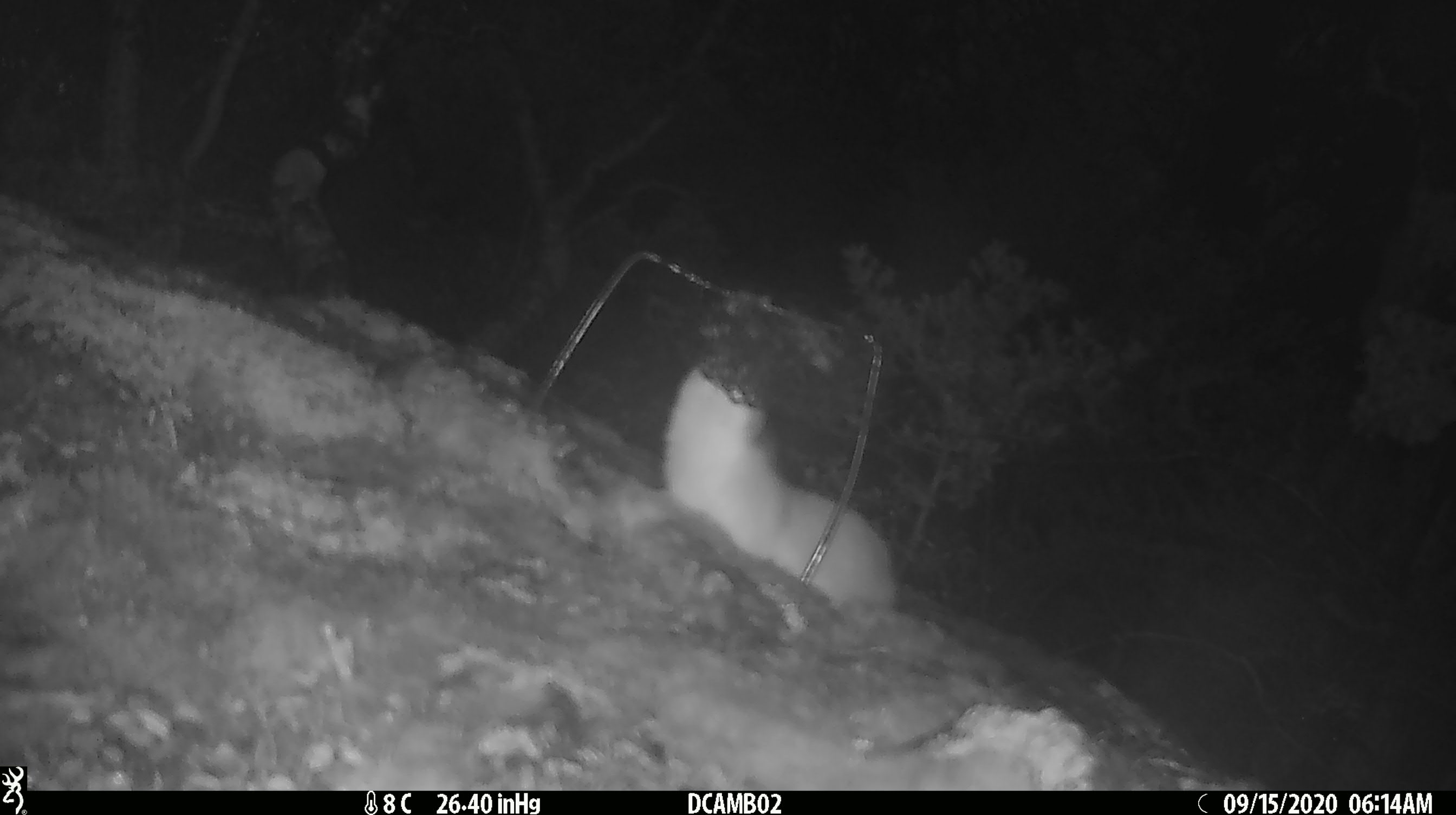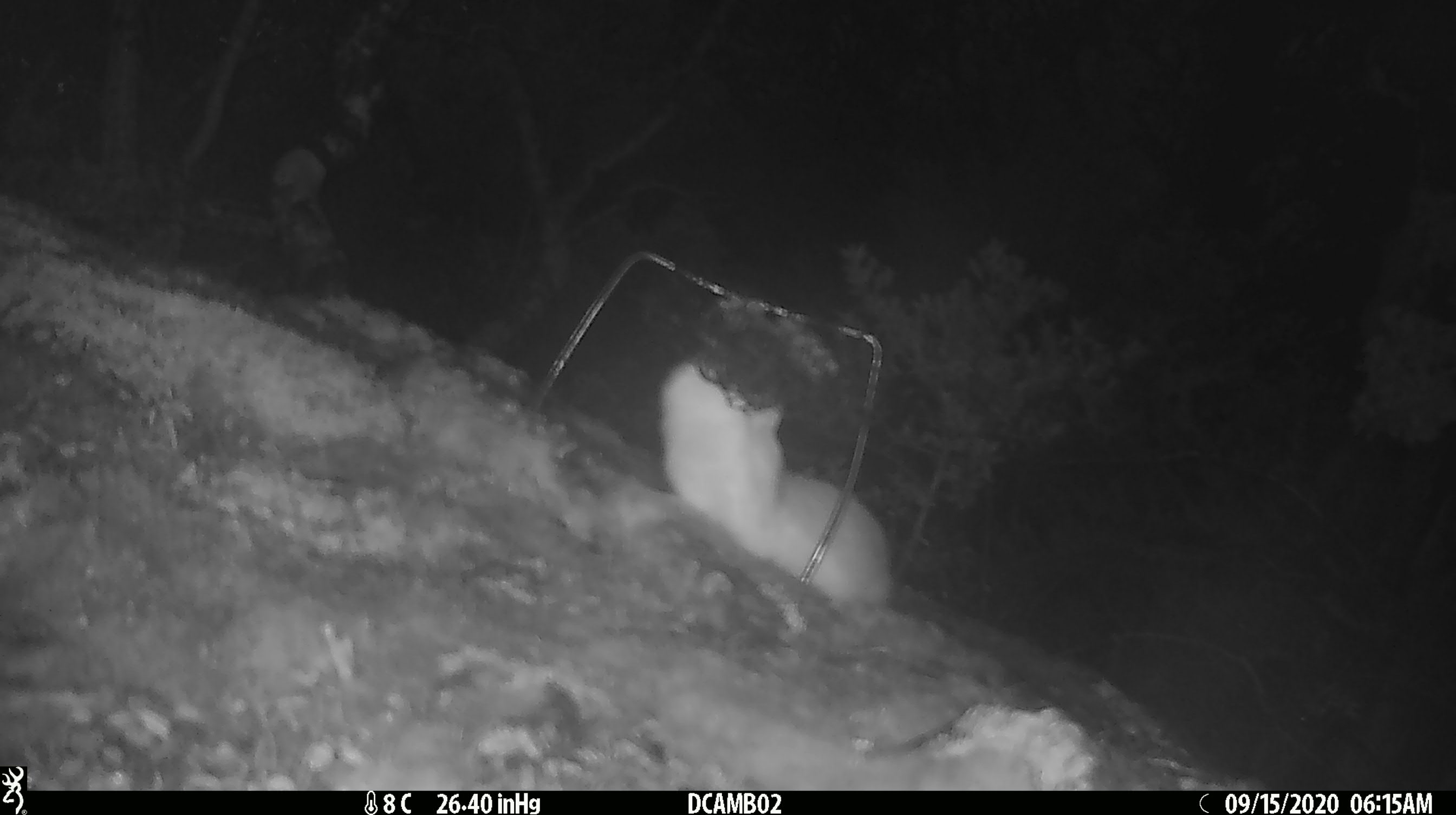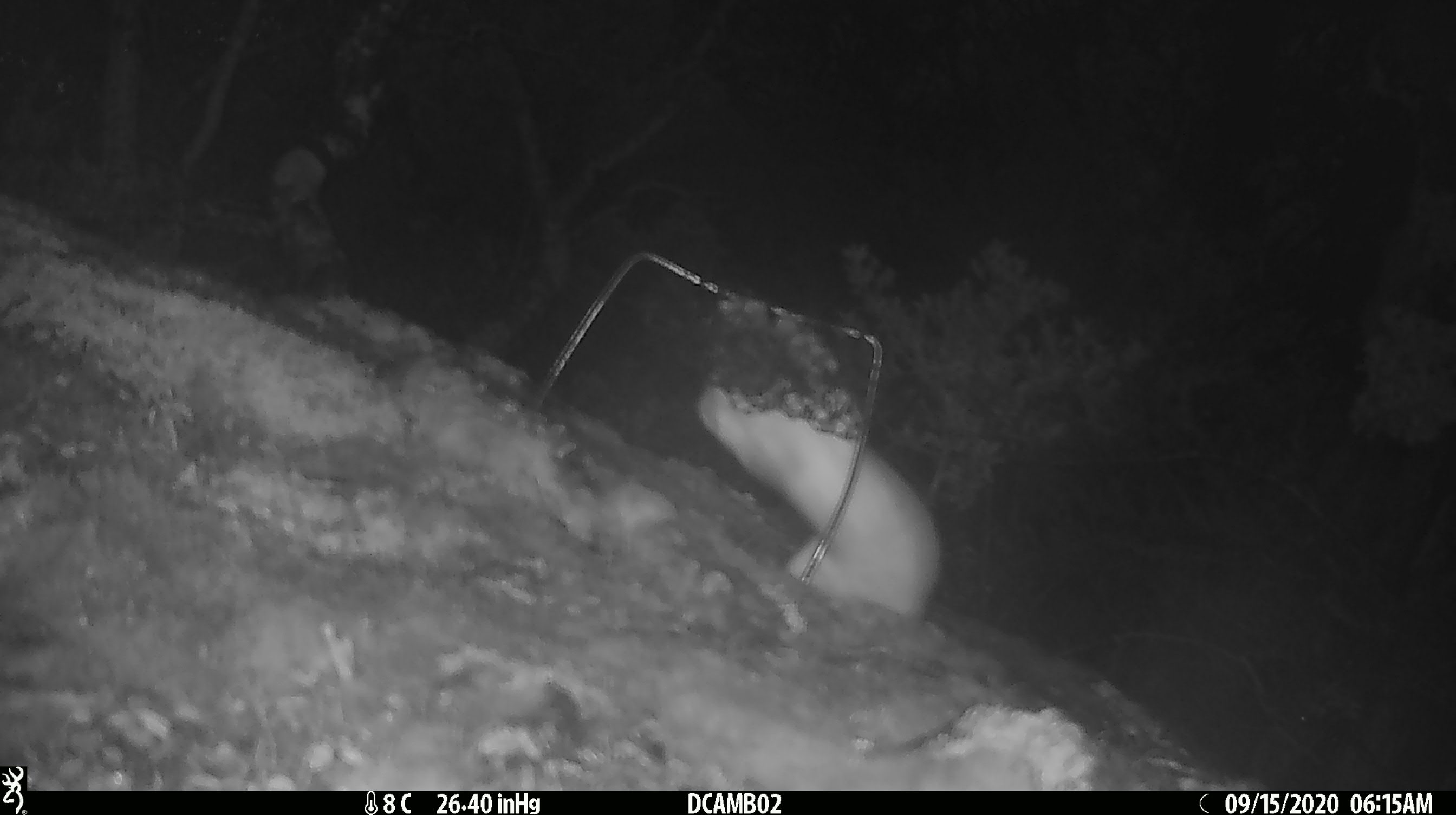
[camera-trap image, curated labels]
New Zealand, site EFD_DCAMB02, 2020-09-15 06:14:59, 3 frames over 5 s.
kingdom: Animalia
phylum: Chordata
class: Mammalia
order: Carnivora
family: Mustelidae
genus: Mustela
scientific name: Mustela erminea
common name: stoat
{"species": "stoat (Mustela erminea)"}